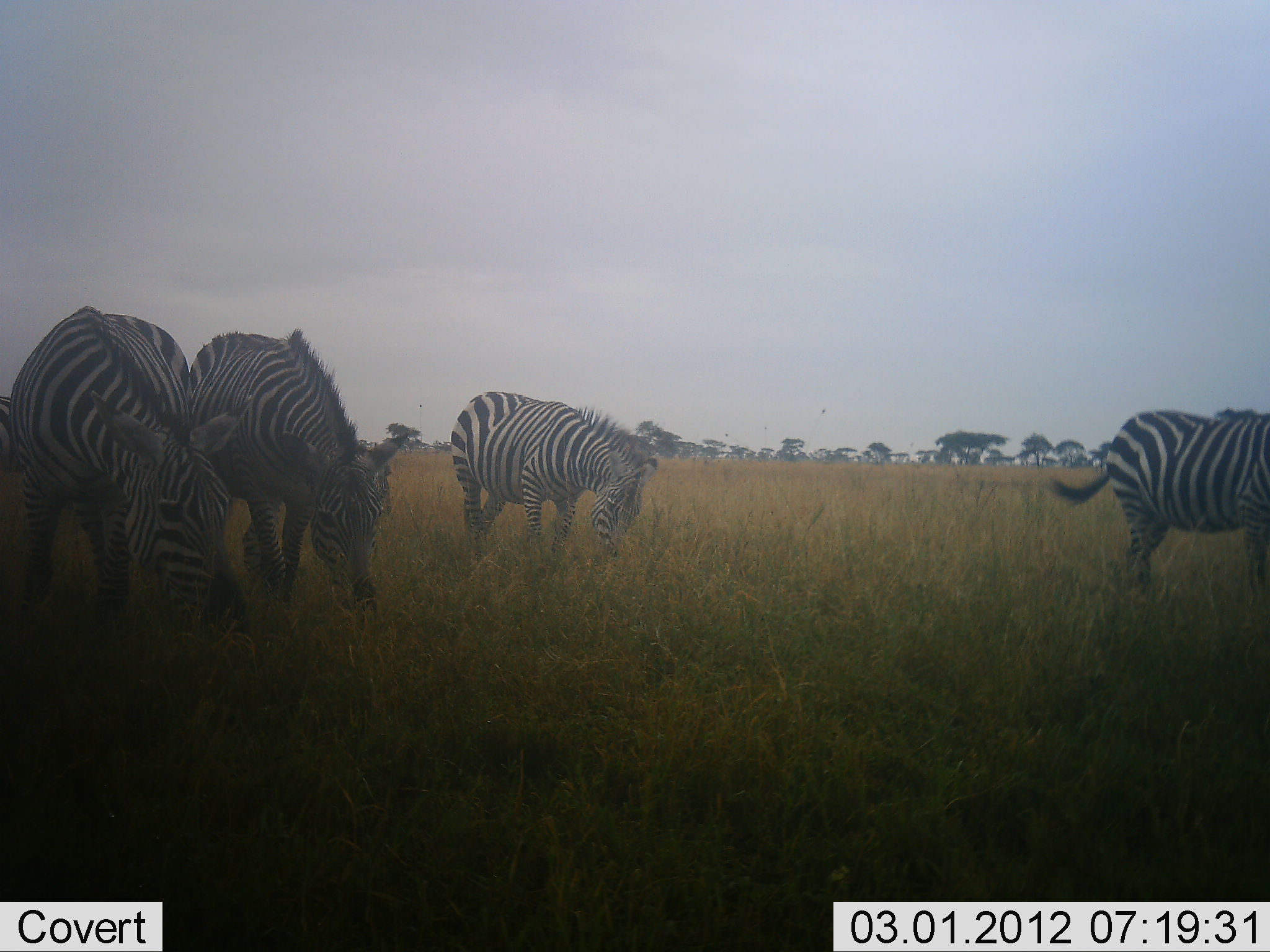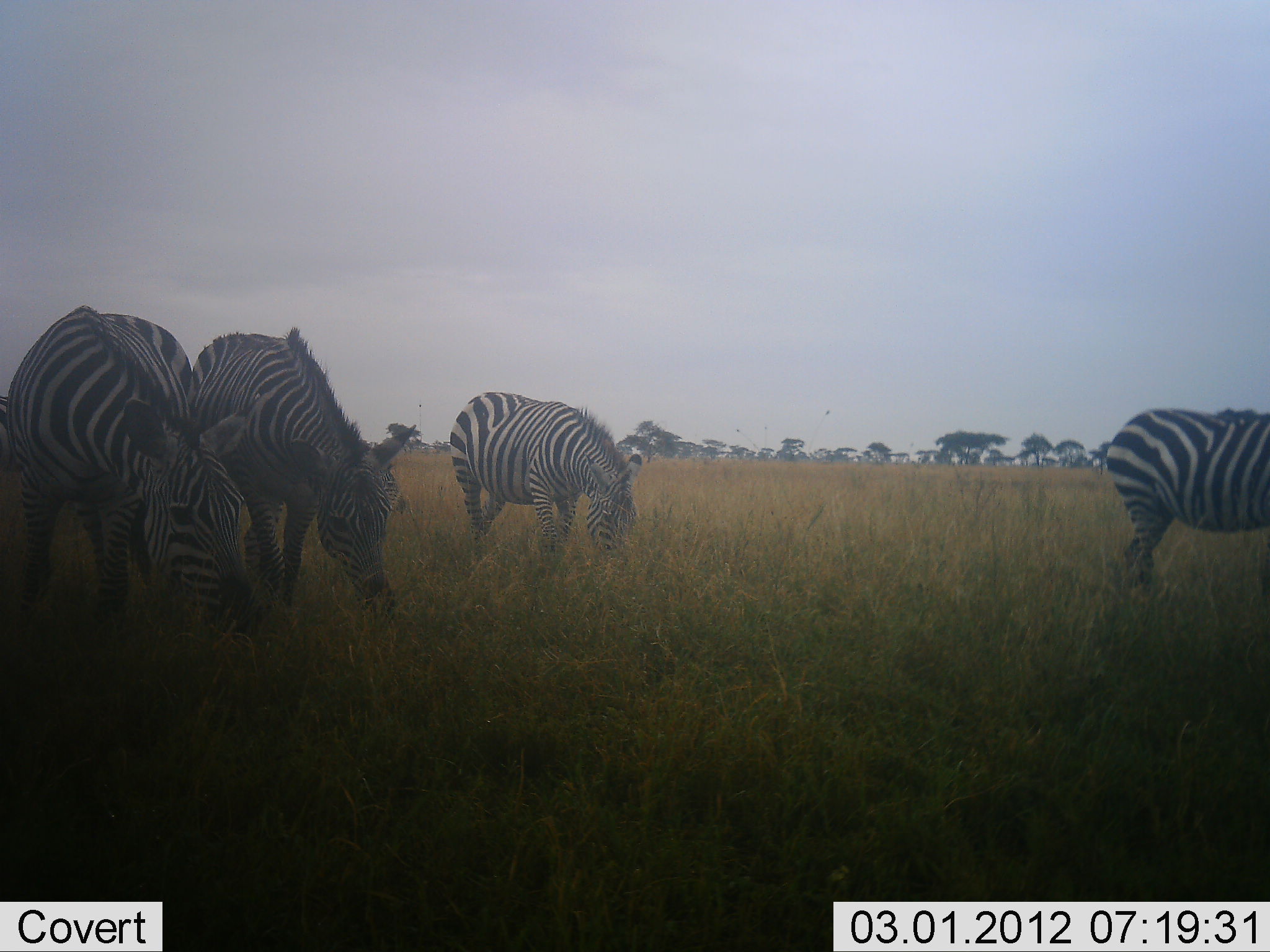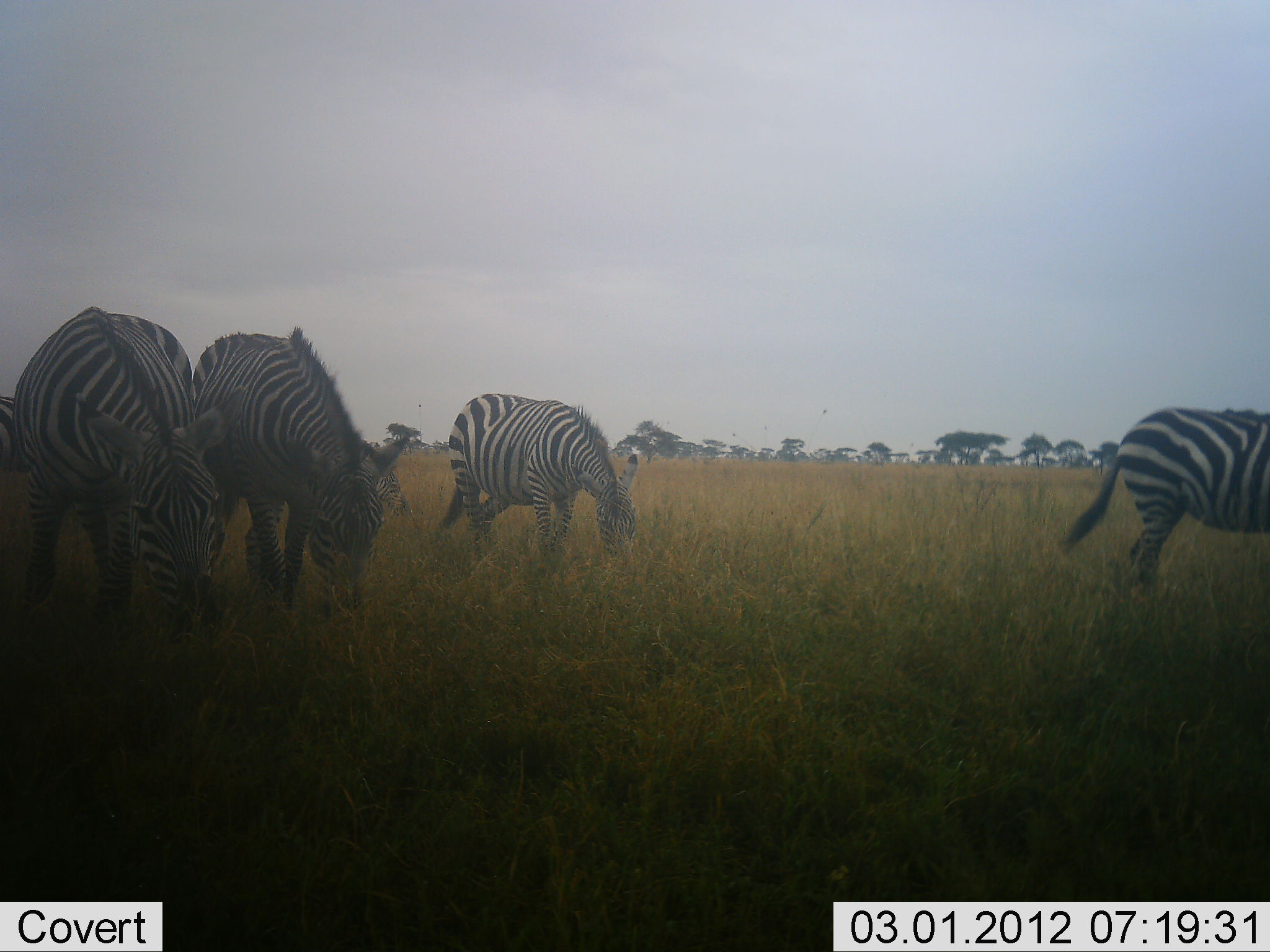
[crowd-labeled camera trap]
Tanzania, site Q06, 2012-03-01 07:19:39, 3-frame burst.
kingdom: Animalia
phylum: Chordata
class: Mammalia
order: Perissodactyla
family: Equidae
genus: Equus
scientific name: Equus quagga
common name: plains zebra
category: zebra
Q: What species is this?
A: Zebra (plains zebra) (Equus quagga).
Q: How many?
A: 4.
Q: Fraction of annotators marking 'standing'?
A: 10%.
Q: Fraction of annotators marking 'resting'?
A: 0%.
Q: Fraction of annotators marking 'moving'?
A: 0%.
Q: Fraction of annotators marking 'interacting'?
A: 0%.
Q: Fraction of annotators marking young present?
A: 0%.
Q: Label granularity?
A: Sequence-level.